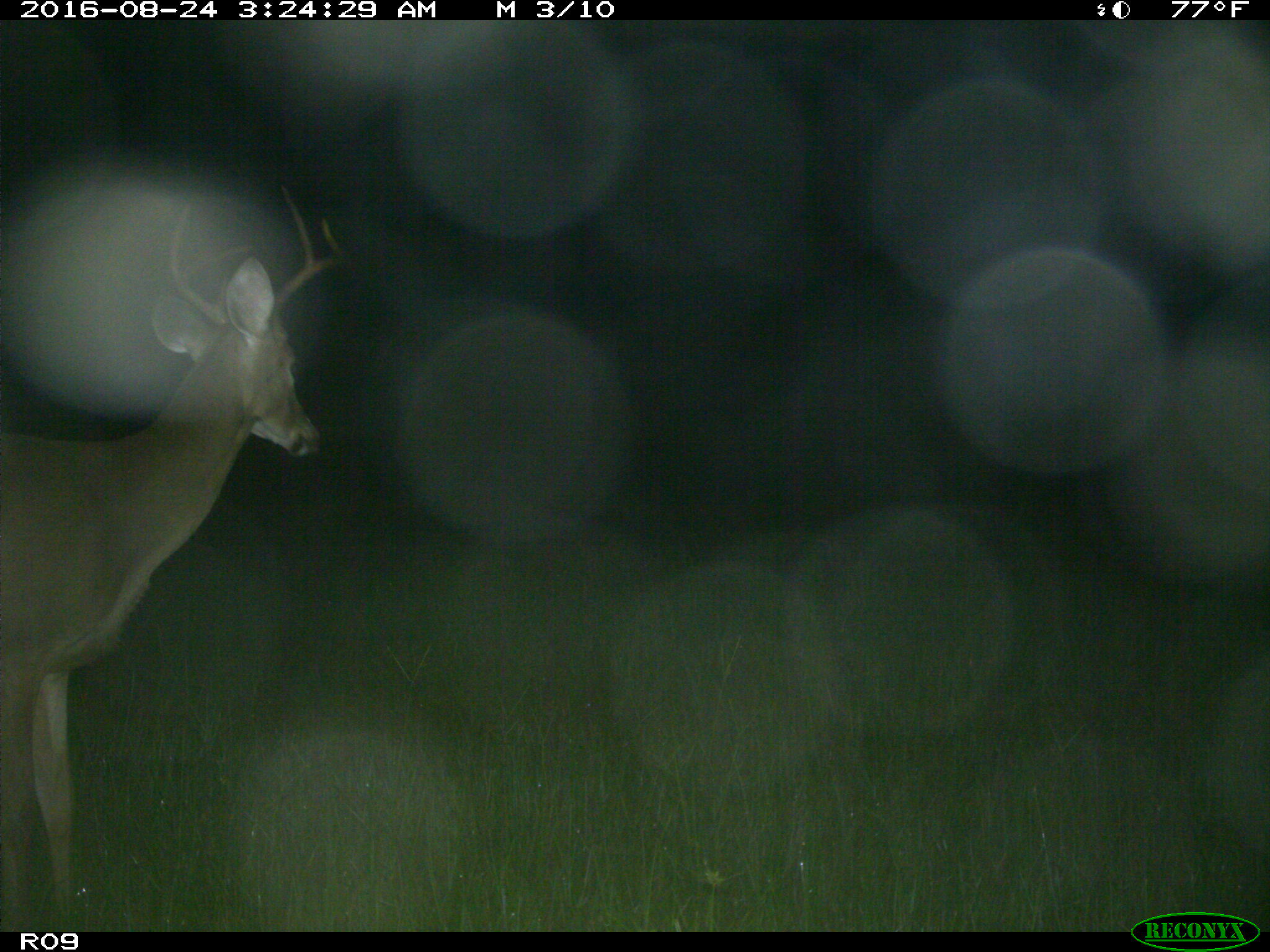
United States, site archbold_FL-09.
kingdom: Animalia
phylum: Chordata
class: Mammalia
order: Artiodactyla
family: Cervidae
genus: Odocoileus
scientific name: Odocoileus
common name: deer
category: unidentified deer